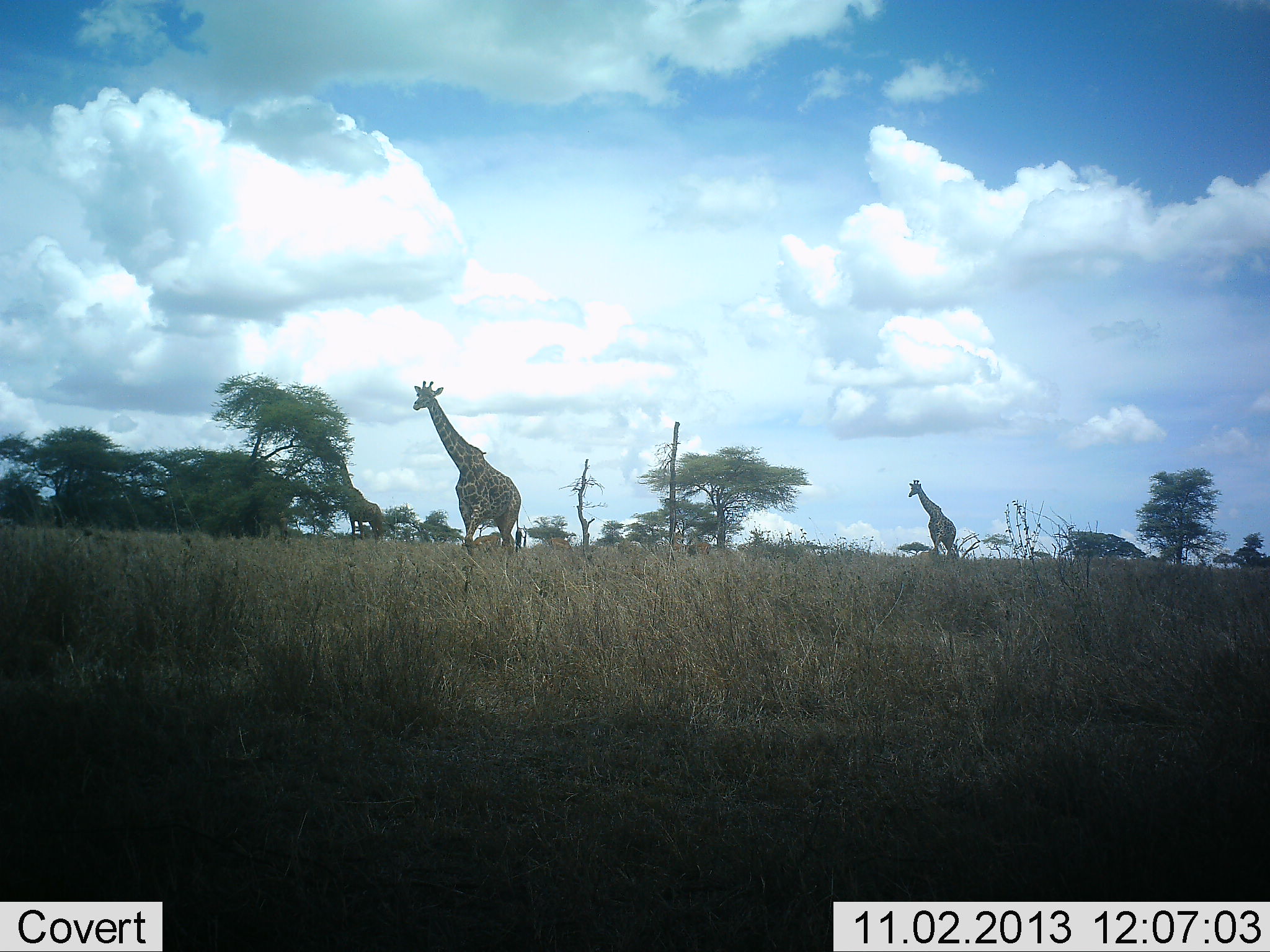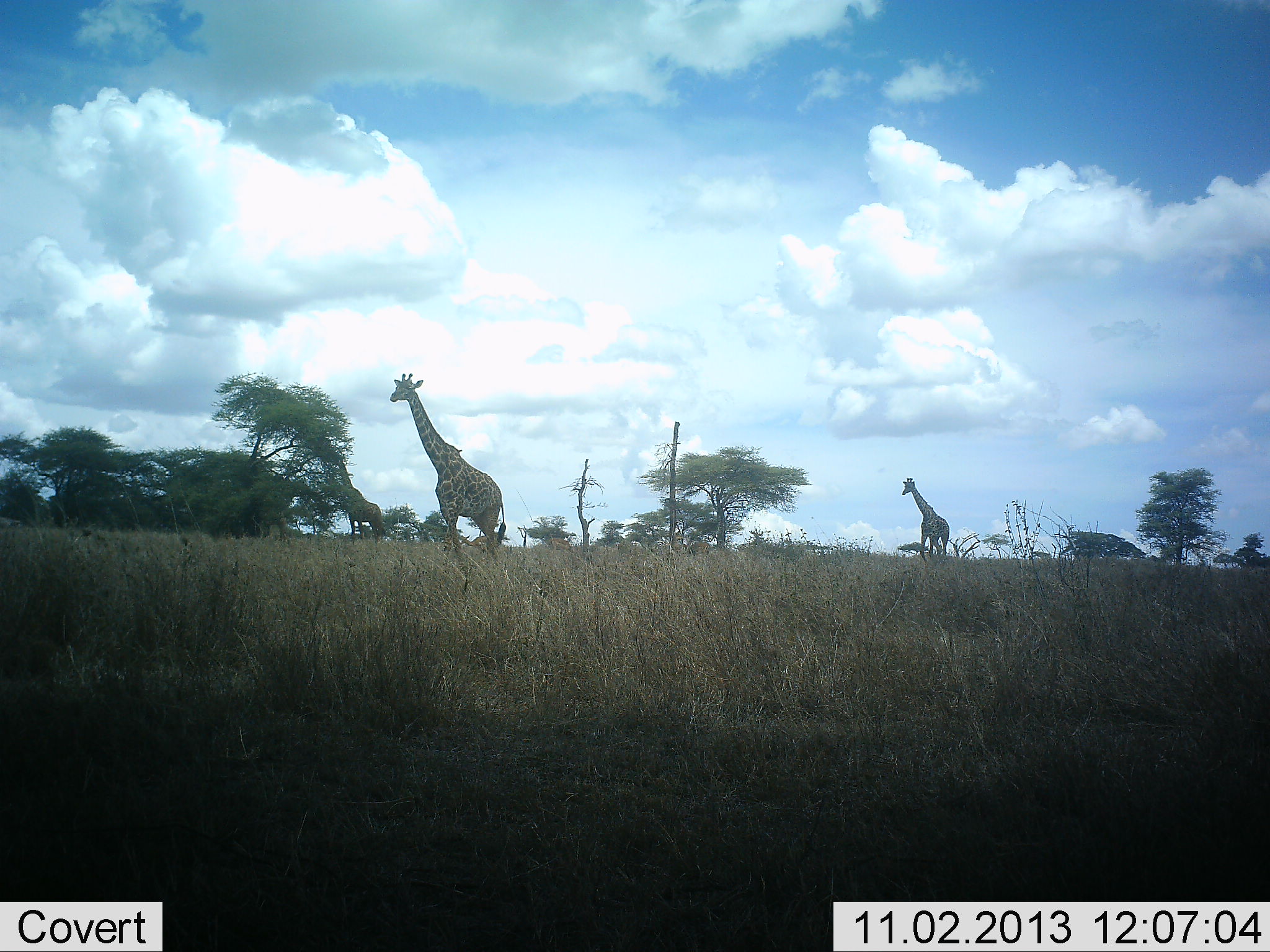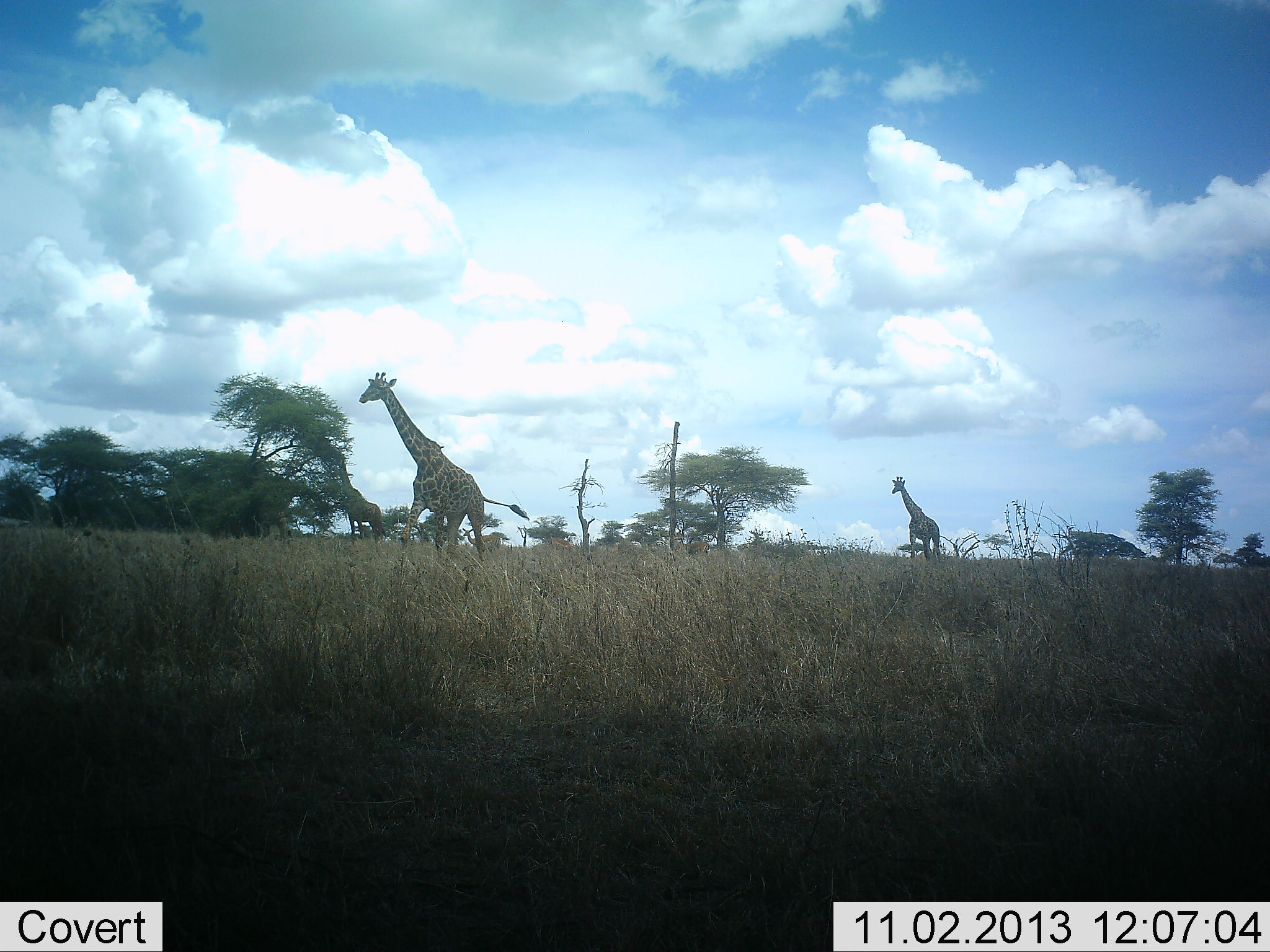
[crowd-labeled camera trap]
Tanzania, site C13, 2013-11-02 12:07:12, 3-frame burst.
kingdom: Animalia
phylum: Chordata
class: Mammalia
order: Artiodactyla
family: Giraffidae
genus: Giraffa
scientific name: Giraffa camelopardalis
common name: giraffe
Giraffe (Giraffa camelopardalis), count 3. Behavior (volunteer vote fractions): standing 10%, resting 0%, moving 100%, interacting 0%. Young present (vote fraction): 0%. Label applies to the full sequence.